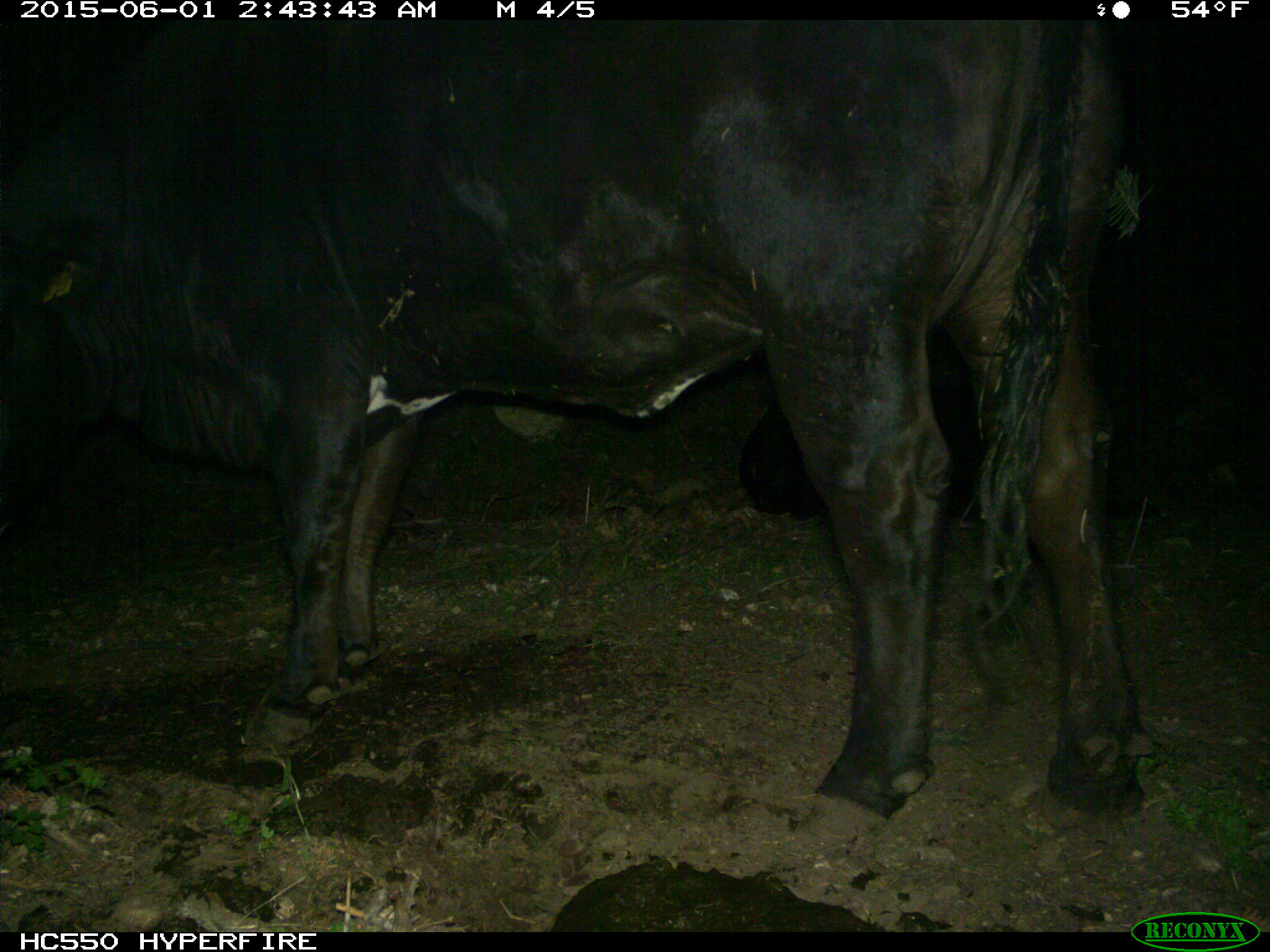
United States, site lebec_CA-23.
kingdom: Animalia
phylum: Chordata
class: Mammalia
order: Artiodactyla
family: Bovidae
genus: Bos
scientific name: Bos taurus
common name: domestic cow